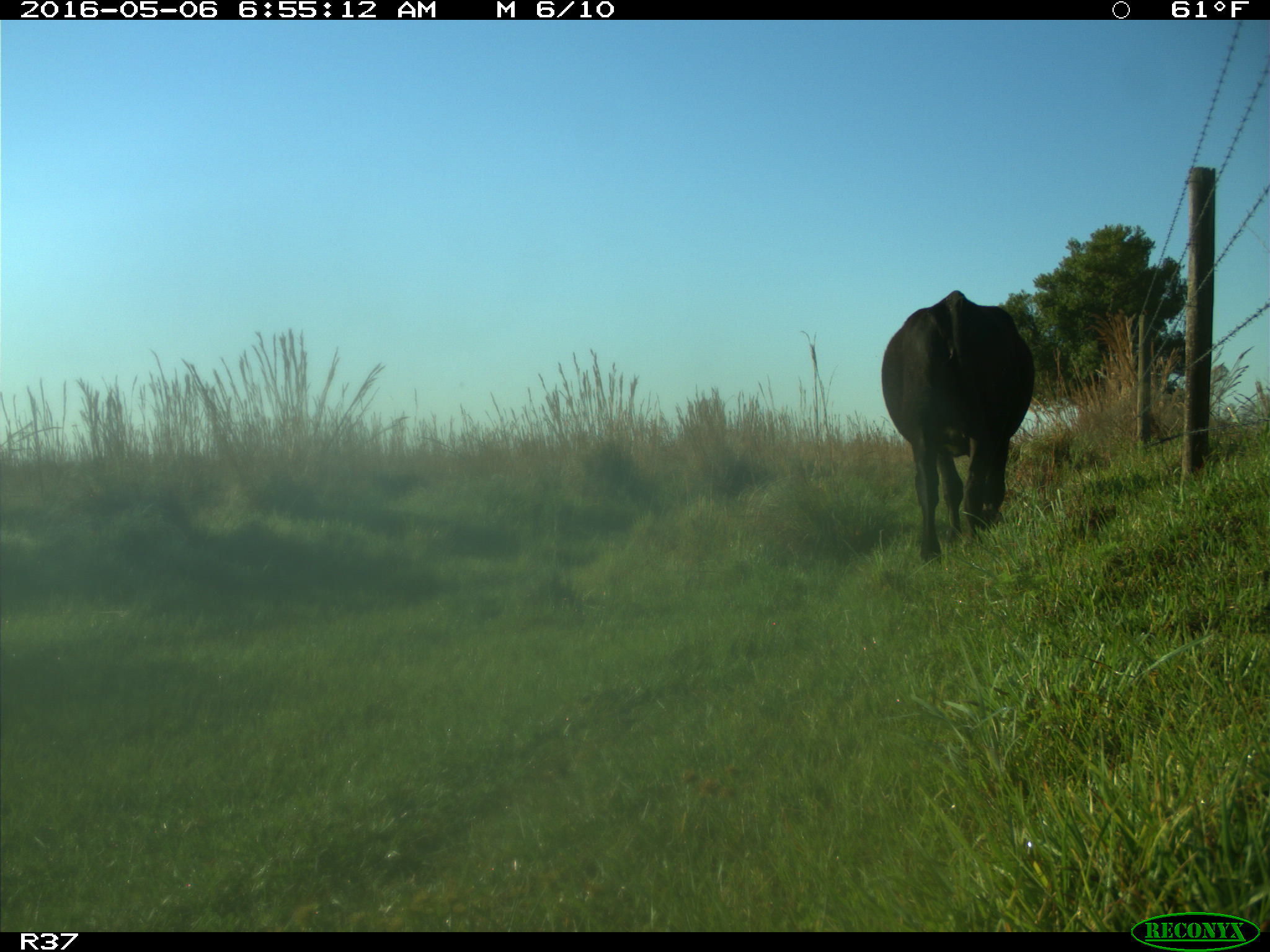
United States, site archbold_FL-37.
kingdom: Animalia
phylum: Chordata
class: Mammalia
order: Artiodactyla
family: Bovidae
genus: Bos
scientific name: Bos taurus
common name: domestic cow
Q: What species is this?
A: Bos taurus (domestic cow).